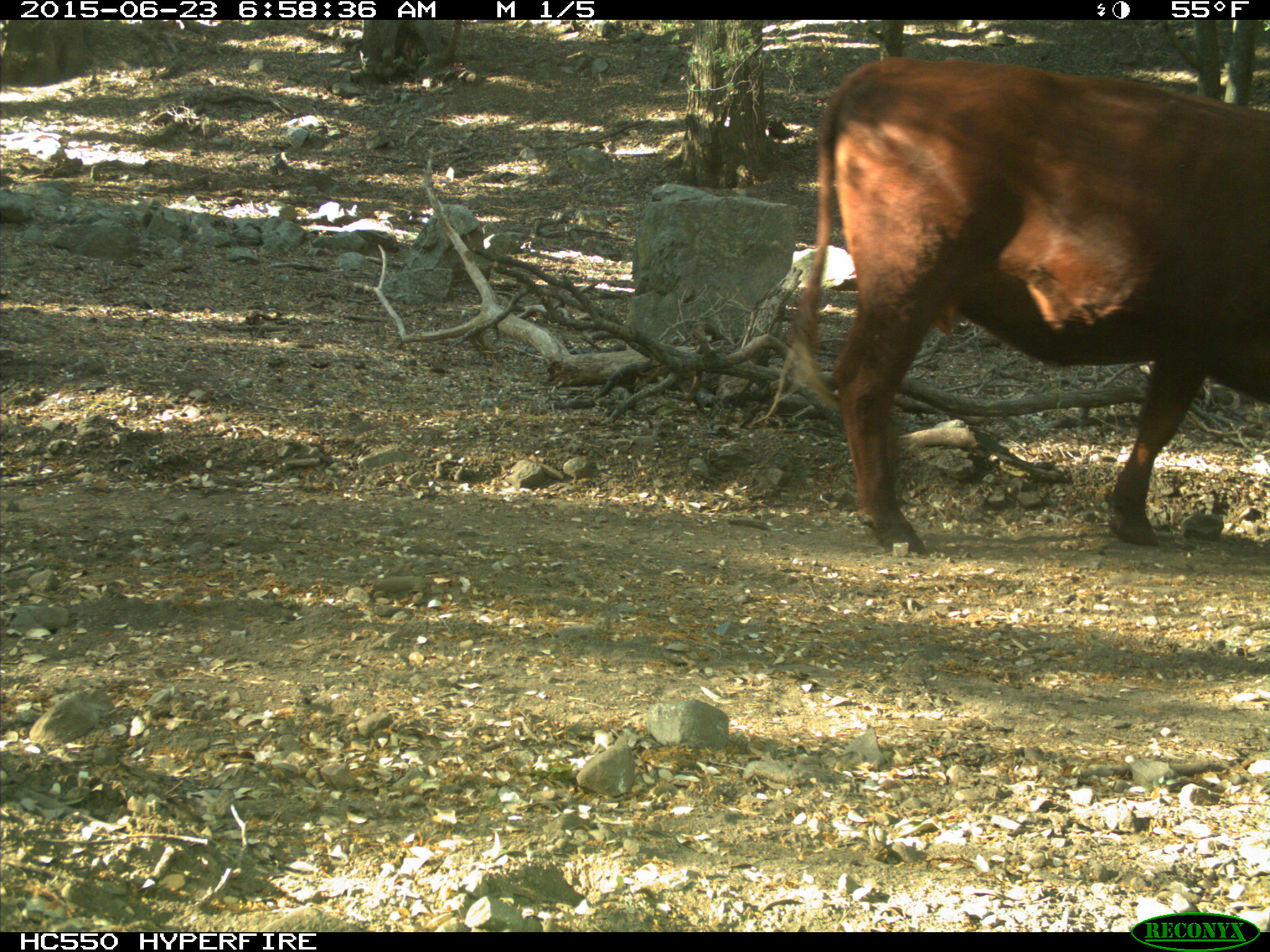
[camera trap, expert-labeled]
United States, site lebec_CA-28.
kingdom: Animalia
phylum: Chordata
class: Mammalia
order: Artiodactyla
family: Bovidae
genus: Bos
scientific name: Bos taurus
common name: domestic cow